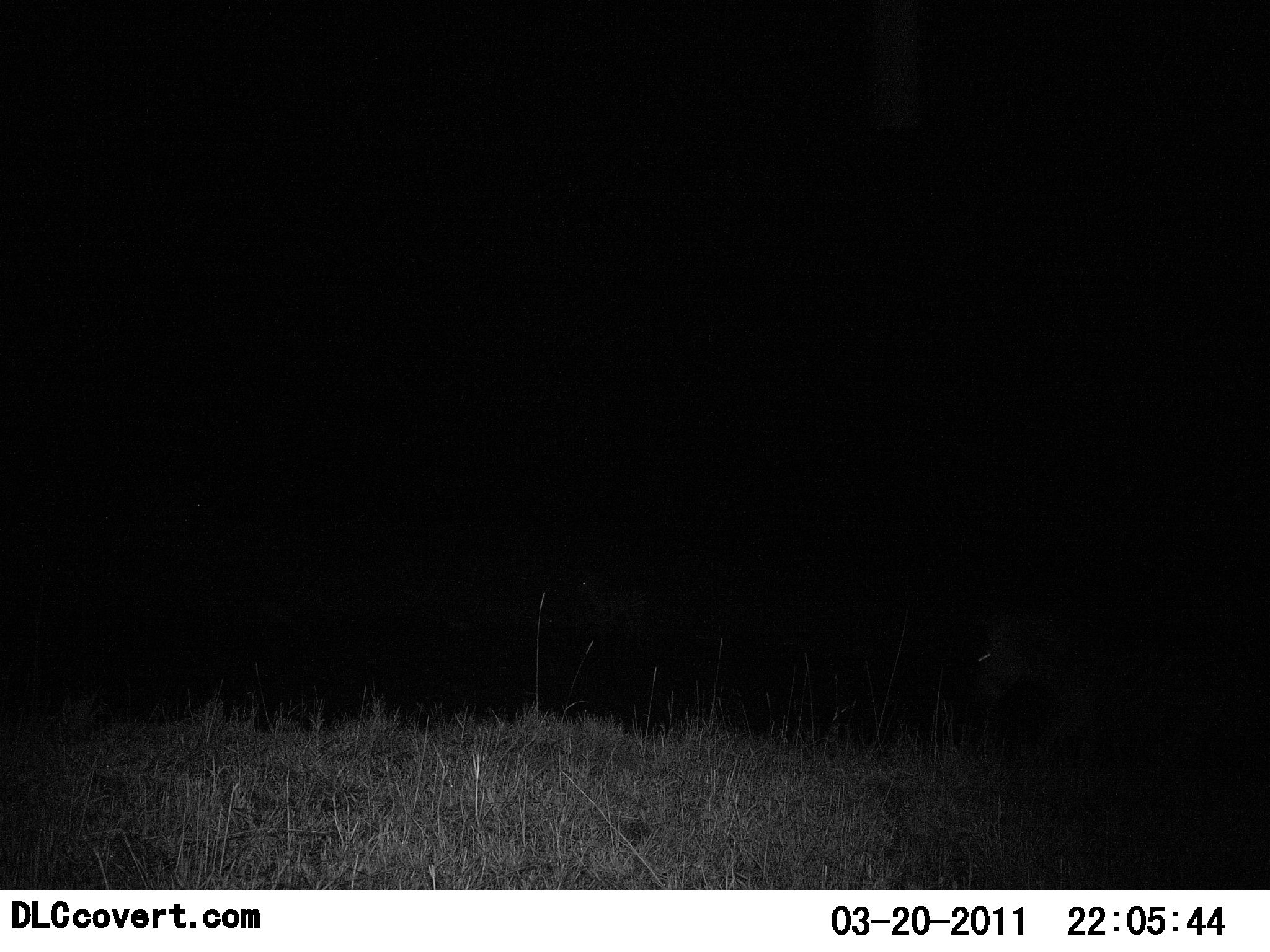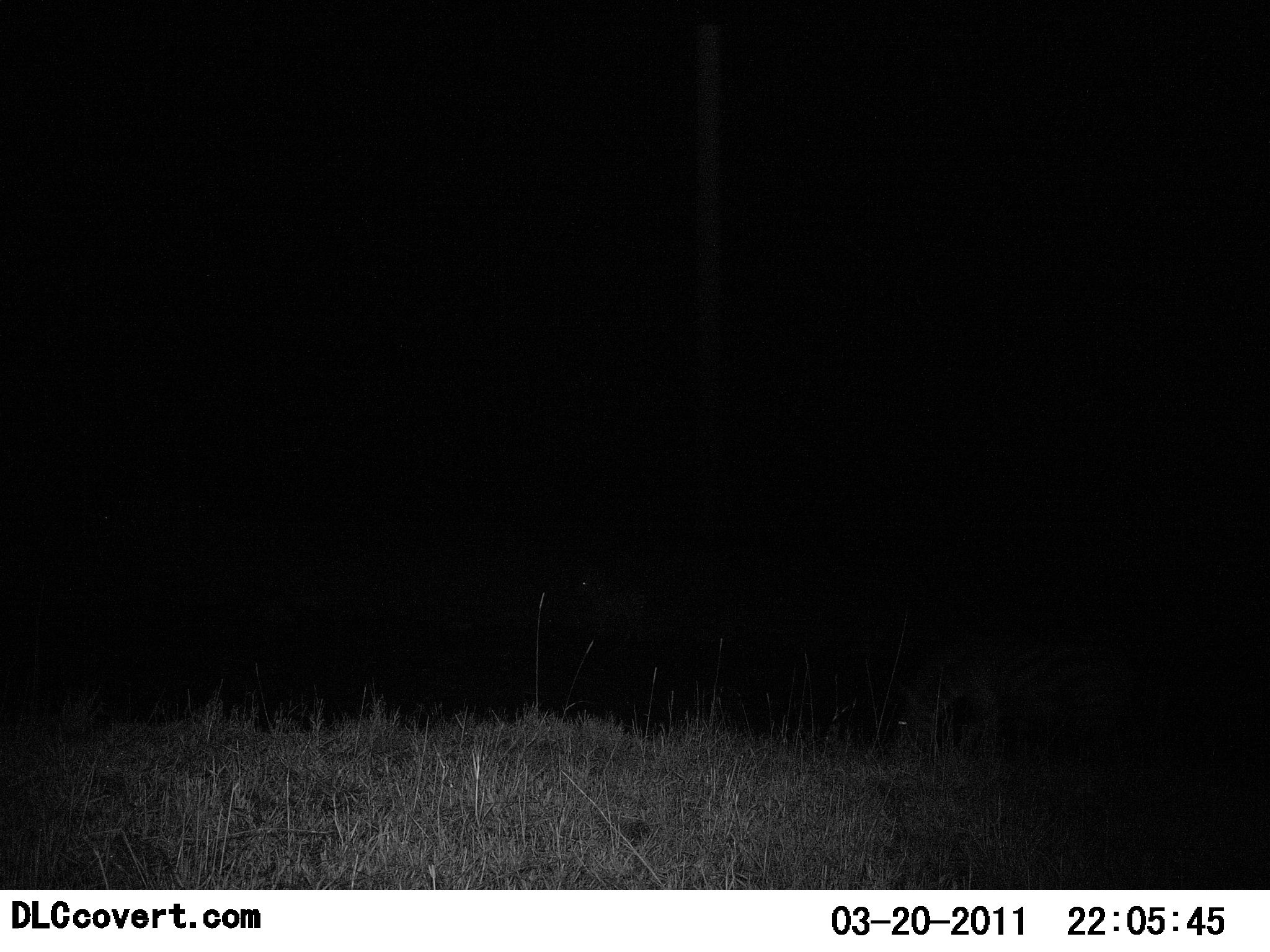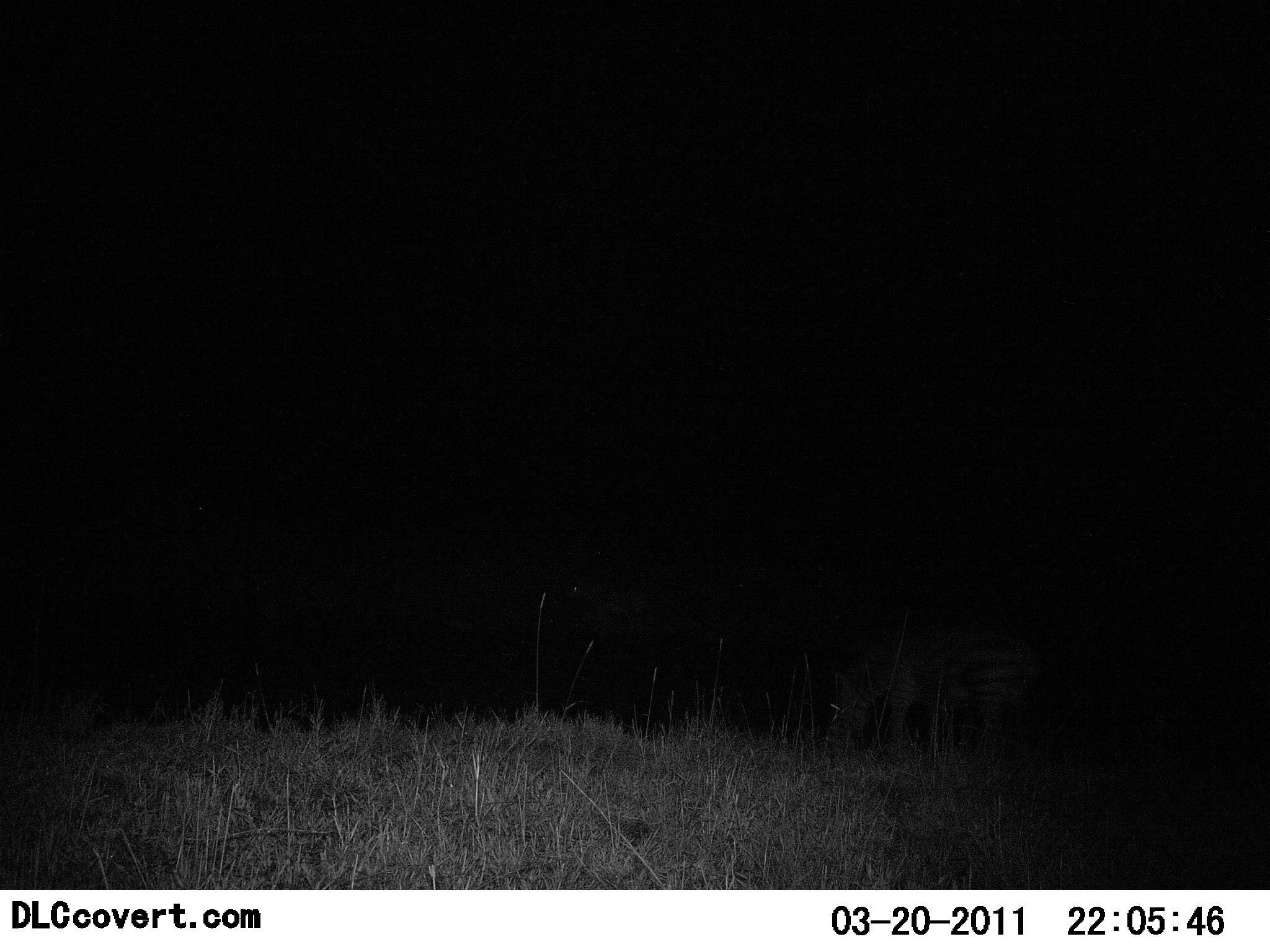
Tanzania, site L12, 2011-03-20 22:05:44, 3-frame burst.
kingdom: Animalia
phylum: Chordata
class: Mammalia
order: Perissodactyla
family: Equidae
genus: Equus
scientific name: Equus quagga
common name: plains zebra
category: zebra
Zebra (plains zebra) (Equus quagga), count 1. Behavior (volunteer vote fractions): standing 11%, resting 0%, moving 67%, interacting 0%. Young present (vote fraction): 0%. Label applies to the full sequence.